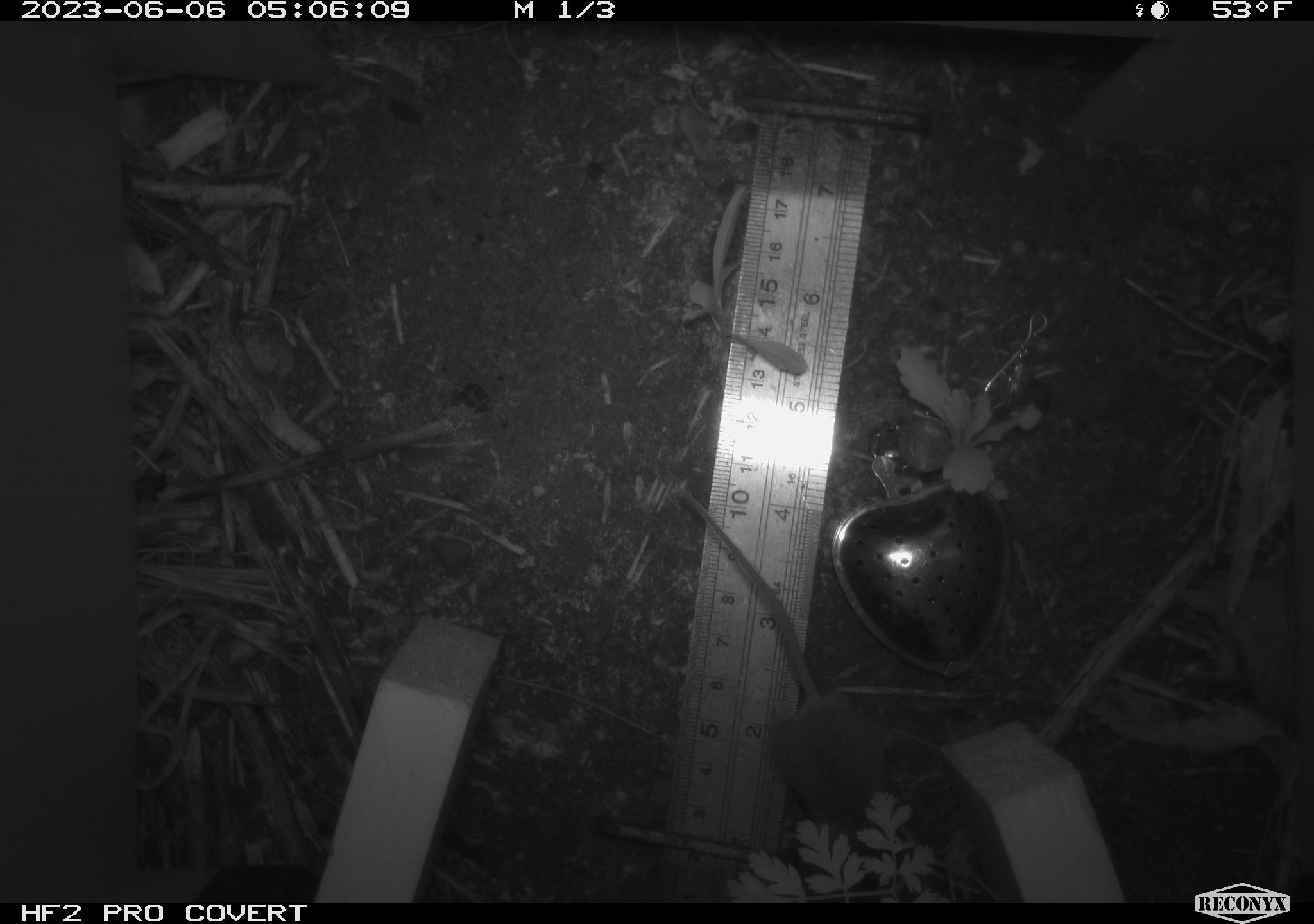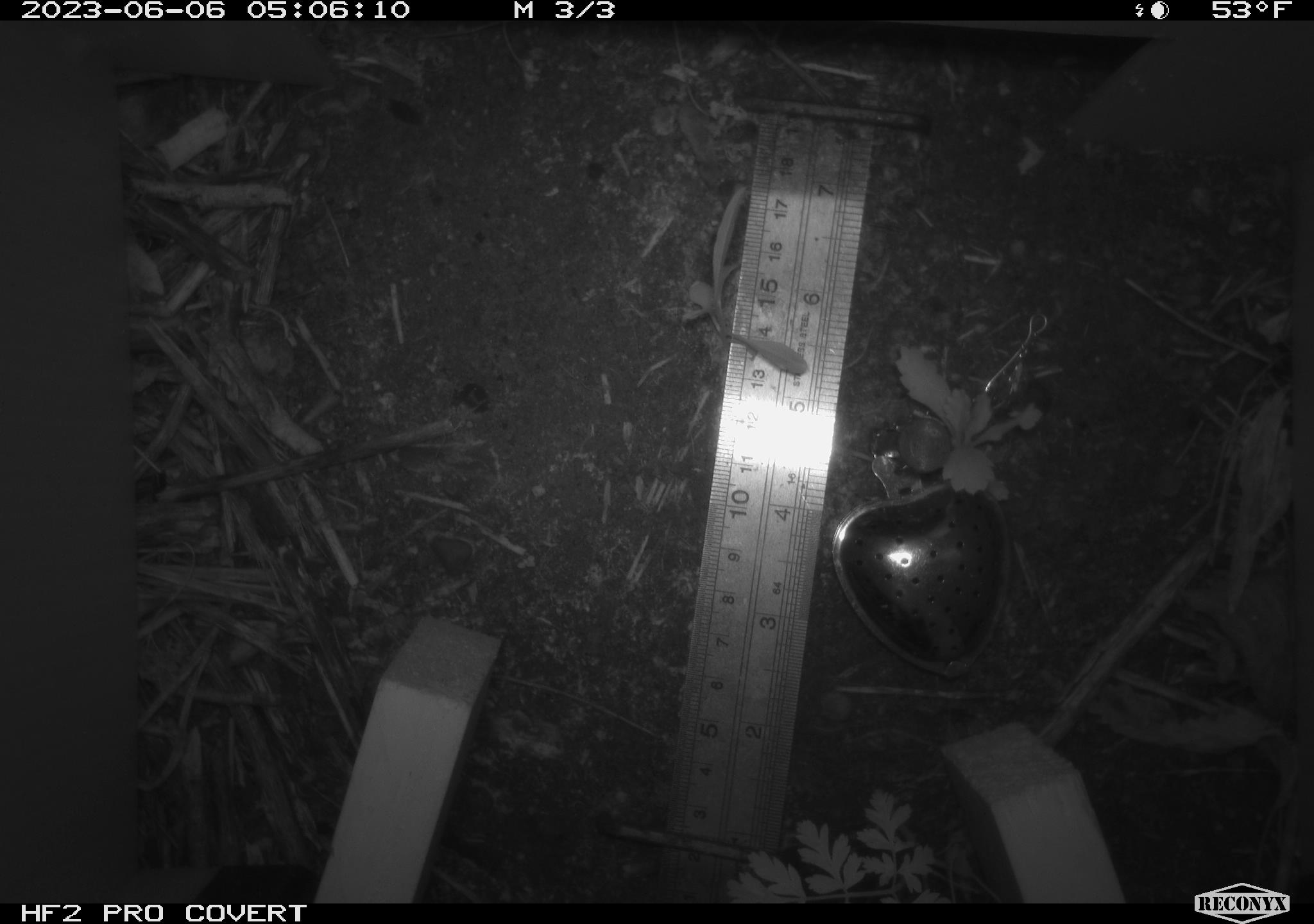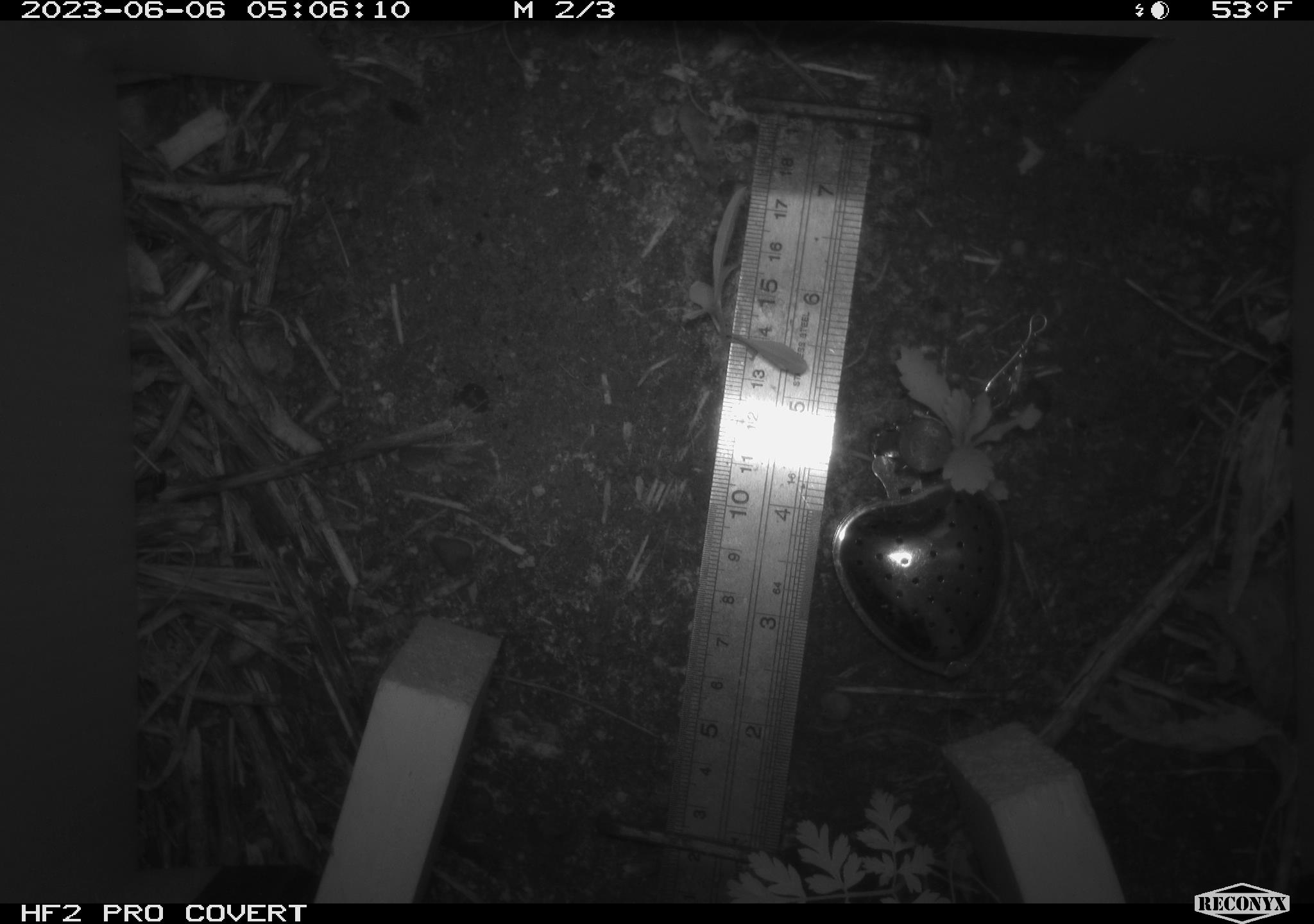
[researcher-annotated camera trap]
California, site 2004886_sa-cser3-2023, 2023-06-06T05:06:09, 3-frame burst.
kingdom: Animalia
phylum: Chordata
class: Mammalia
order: Rodentia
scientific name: Rodentia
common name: mouse species